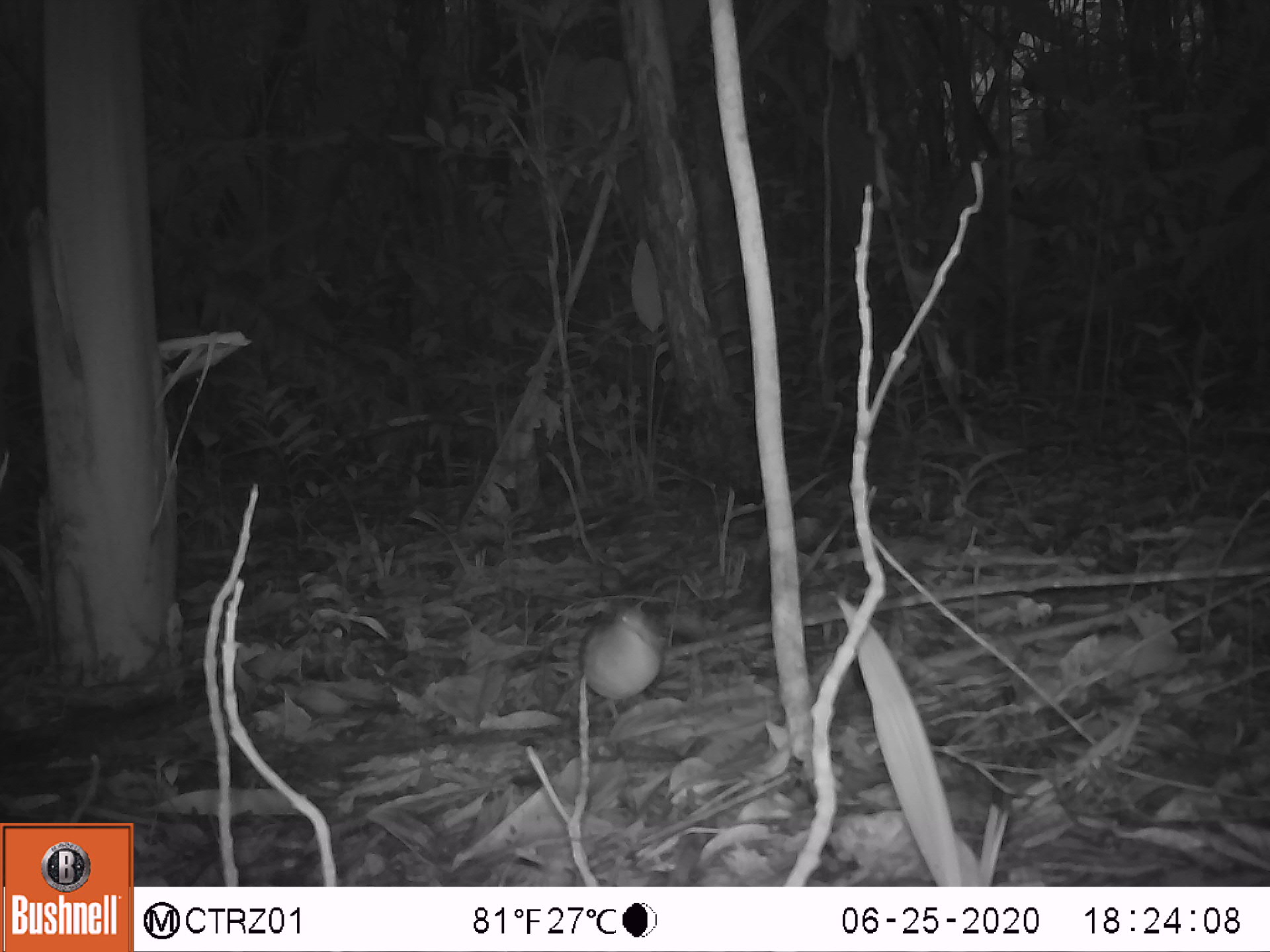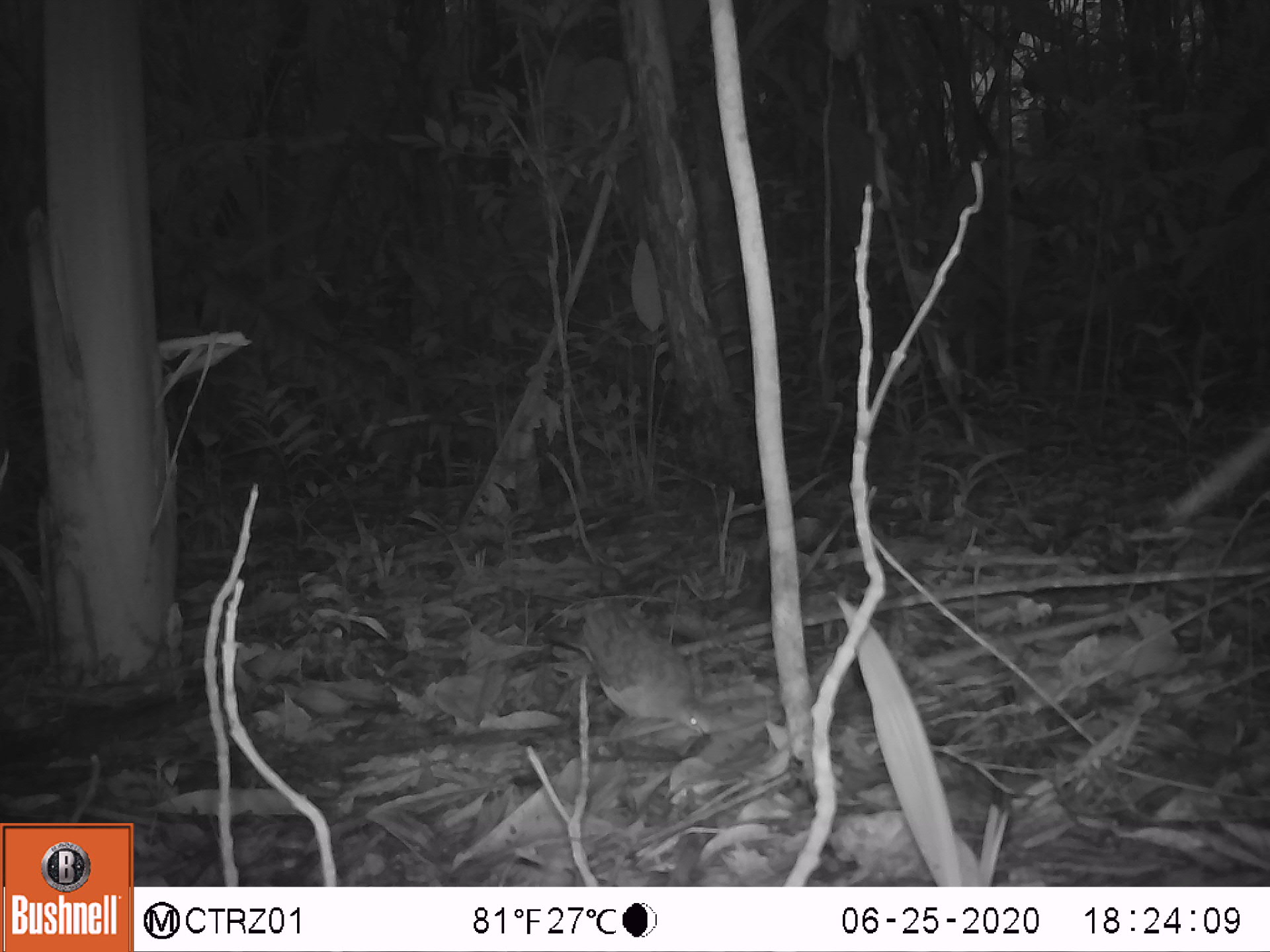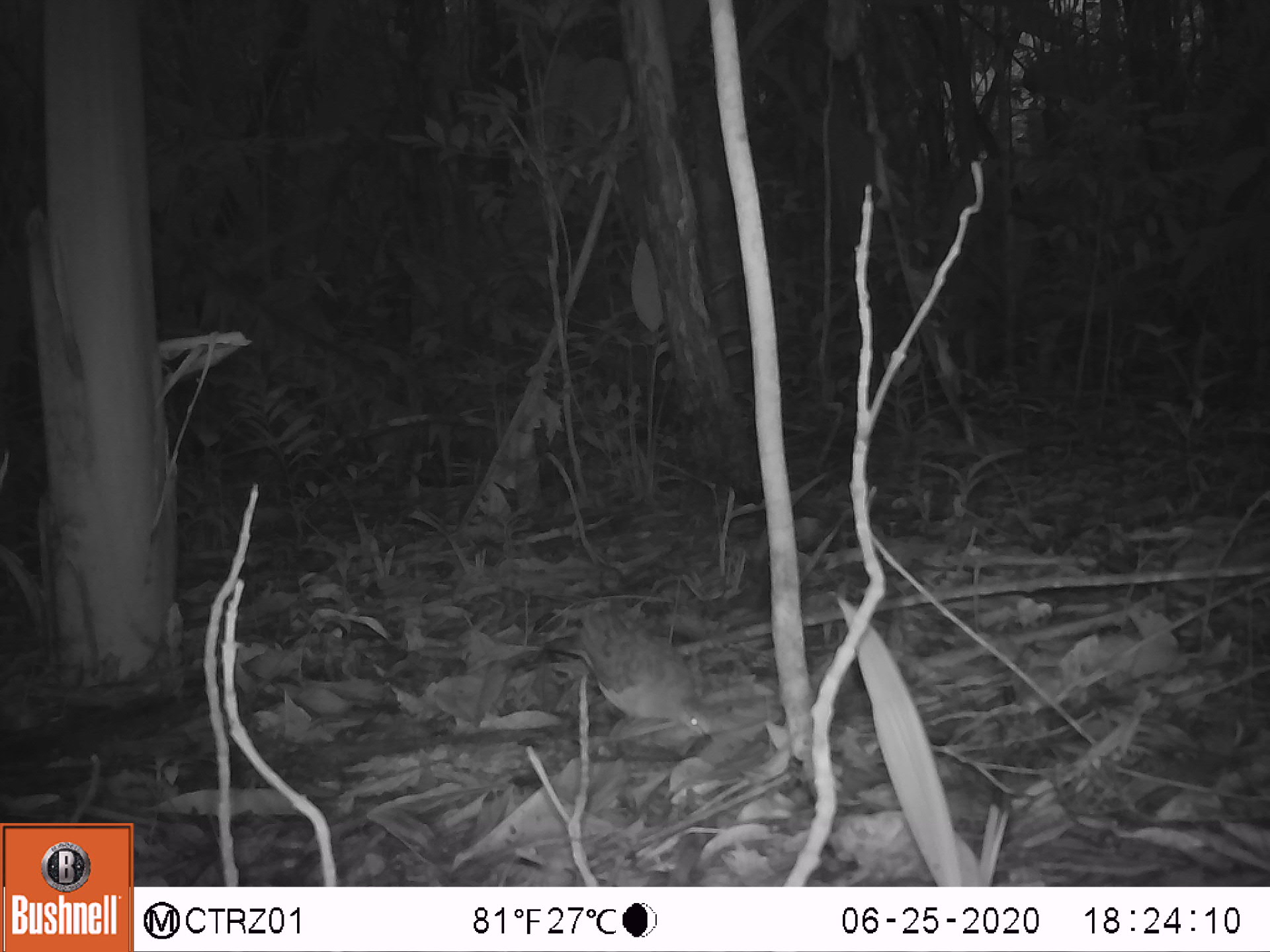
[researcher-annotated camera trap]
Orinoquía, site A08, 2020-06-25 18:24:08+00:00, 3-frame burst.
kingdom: Animalia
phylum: Chordata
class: Aves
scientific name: Aves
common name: bird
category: unknown bird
Unknown bird (bird) (Aves).